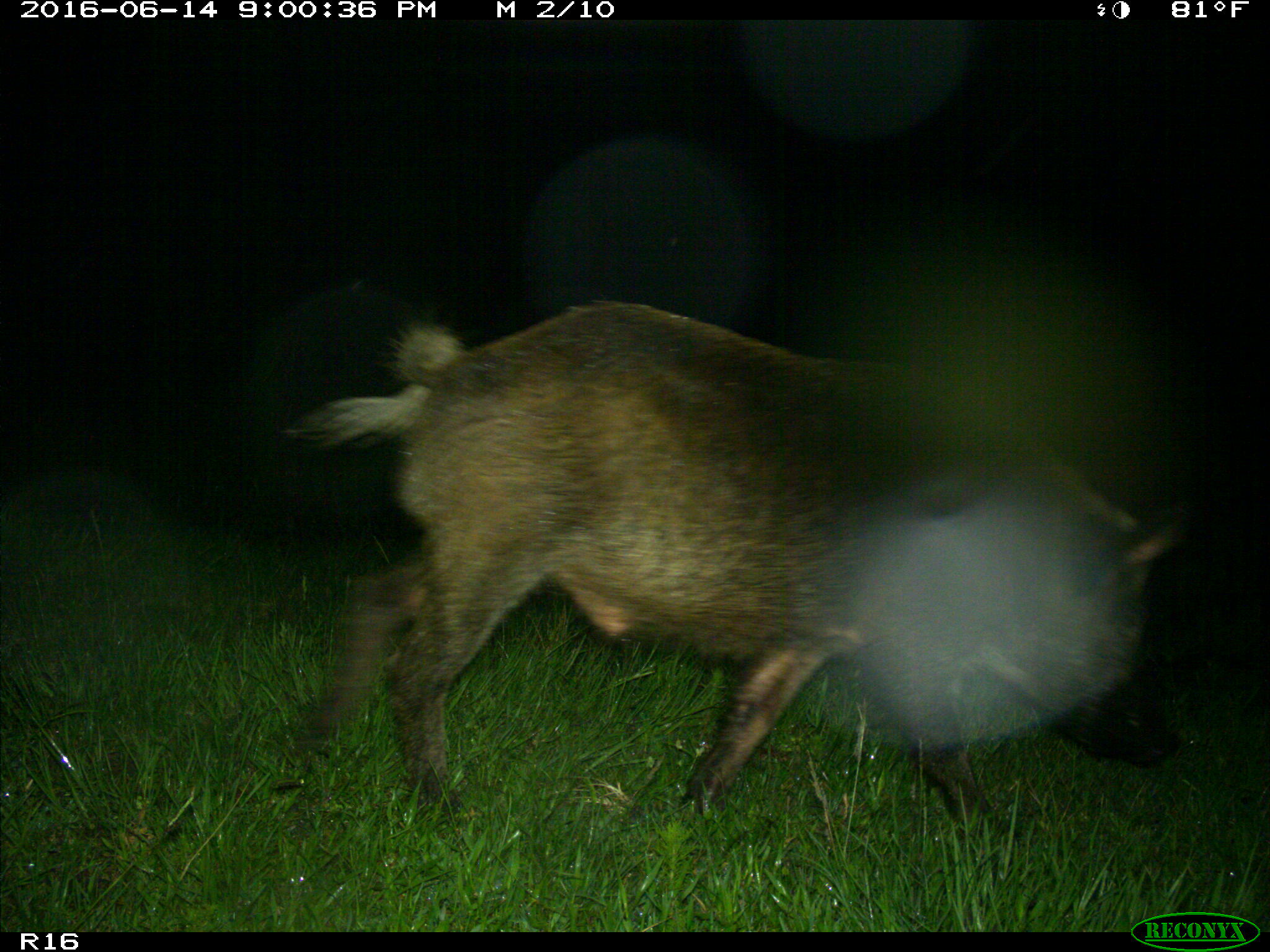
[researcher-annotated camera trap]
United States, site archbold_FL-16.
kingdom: Animalia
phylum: Chordata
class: Mammalia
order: Artiodactyla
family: Suidae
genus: Sus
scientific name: Sus scrofa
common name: wild boar